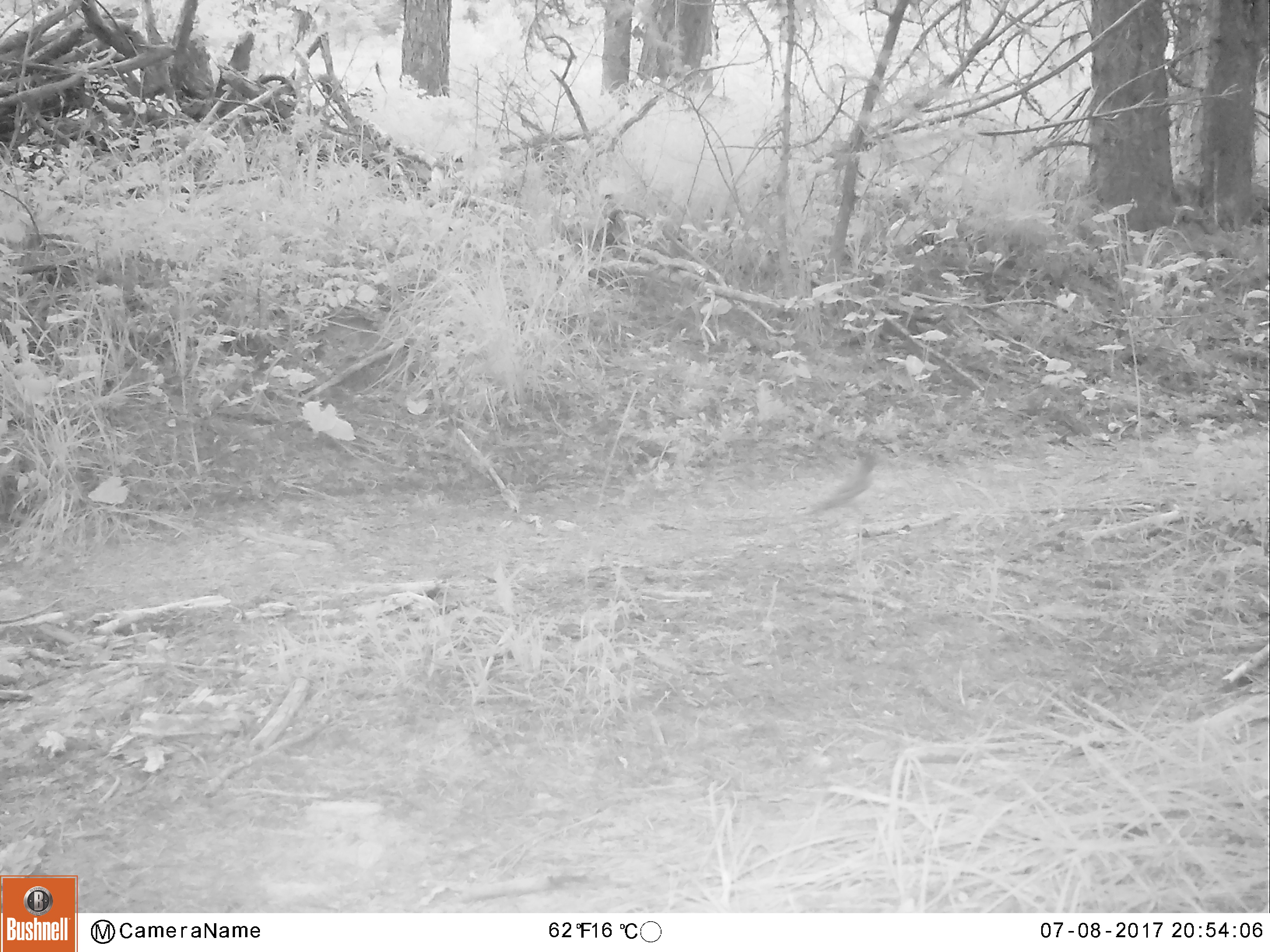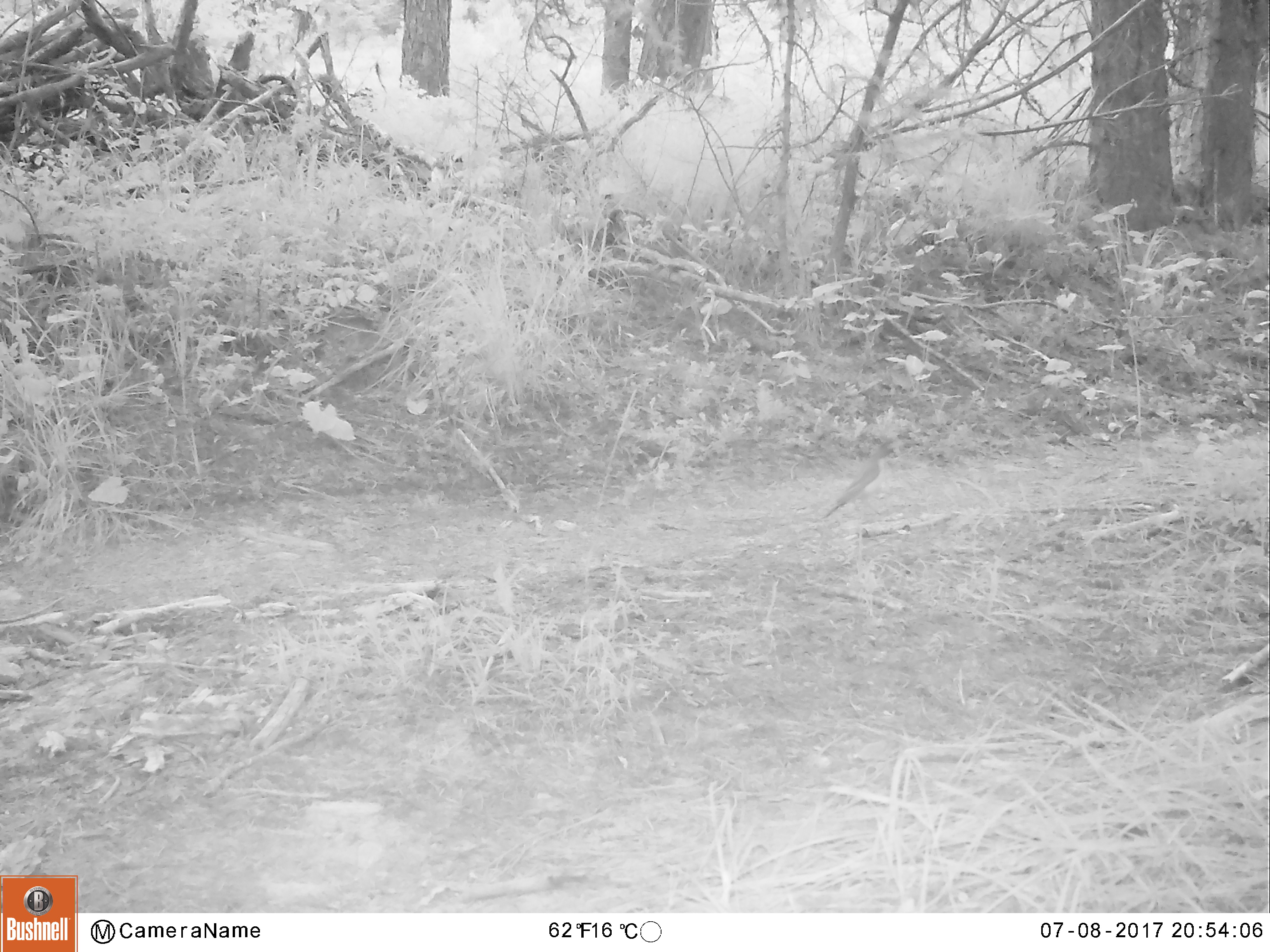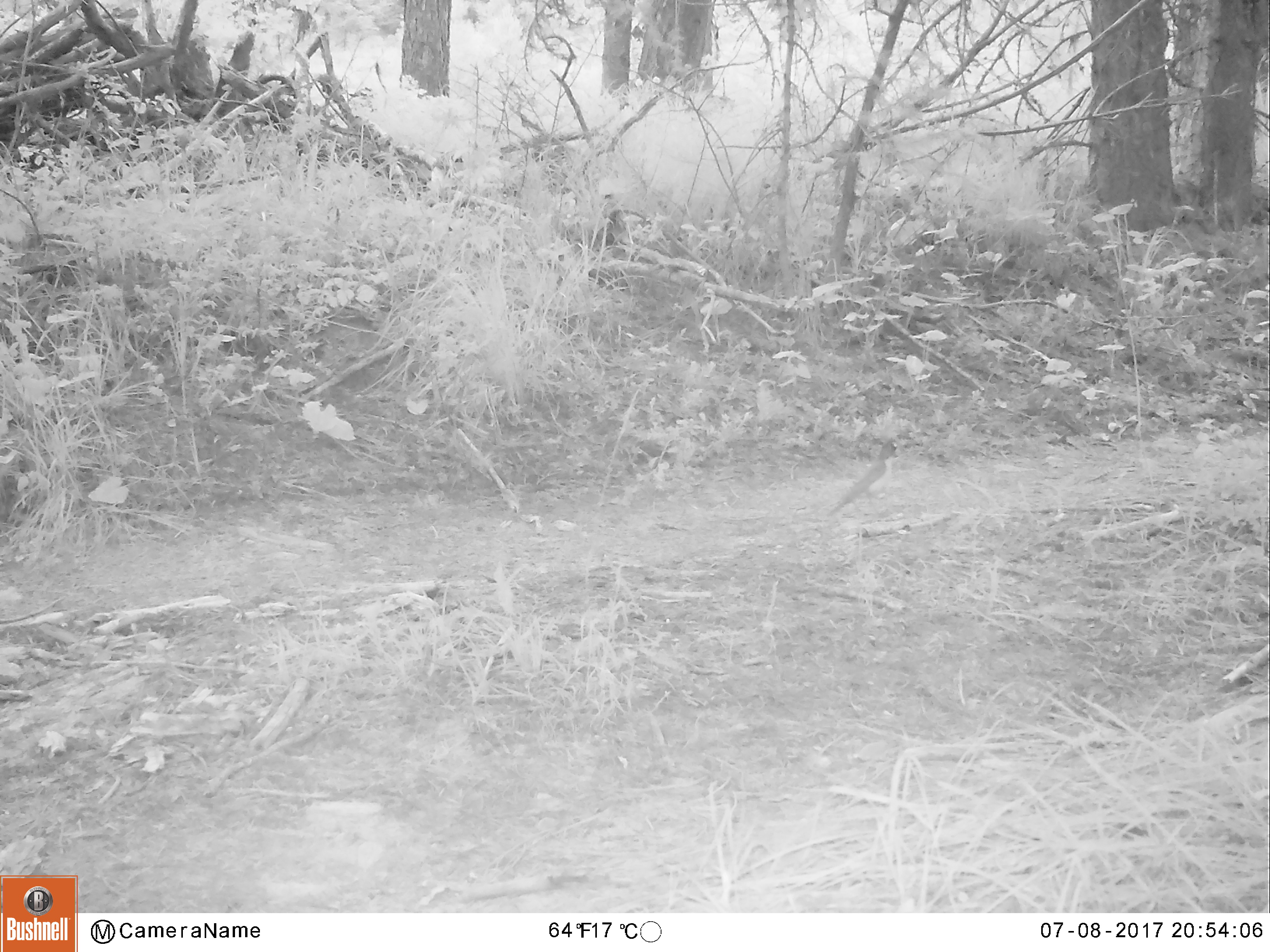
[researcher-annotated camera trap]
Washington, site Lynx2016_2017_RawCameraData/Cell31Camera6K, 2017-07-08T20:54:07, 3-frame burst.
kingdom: Animalia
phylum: Chordata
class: Aves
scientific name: Aves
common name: birds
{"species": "Aves (birds)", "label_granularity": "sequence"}